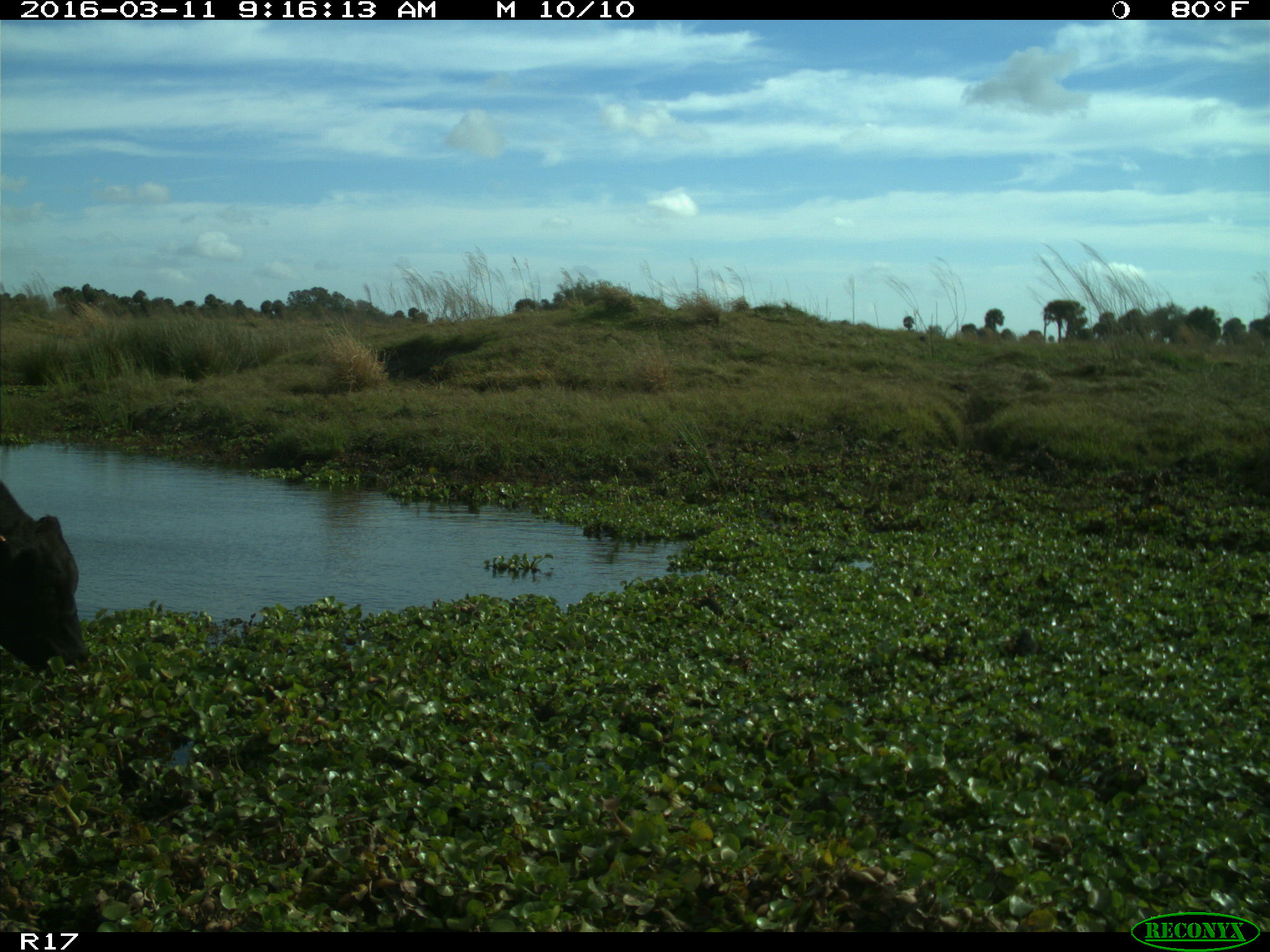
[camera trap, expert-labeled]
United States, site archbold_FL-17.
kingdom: Animalia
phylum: Chordata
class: Mammalia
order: Artiodactyla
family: Bovidae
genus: Bos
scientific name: Bos taurus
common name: domestic cow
Bos taurus (domestic cow).